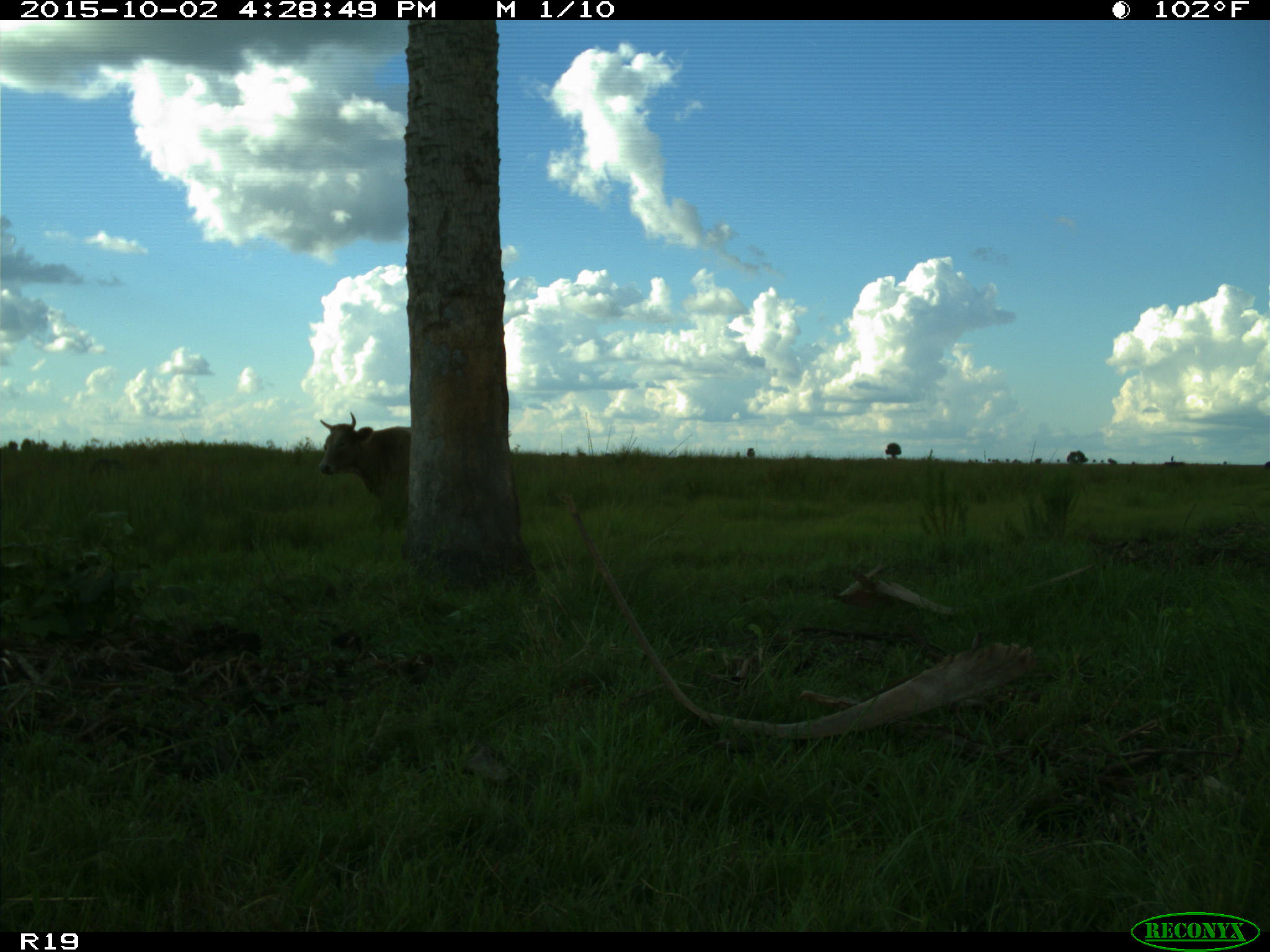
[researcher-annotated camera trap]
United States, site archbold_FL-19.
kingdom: Animalia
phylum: Chordata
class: Mammalia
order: Artiodactyla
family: Bovidae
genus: Bos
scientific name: Bos taurus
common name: domestic cow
Bos taurus (domestic cow).